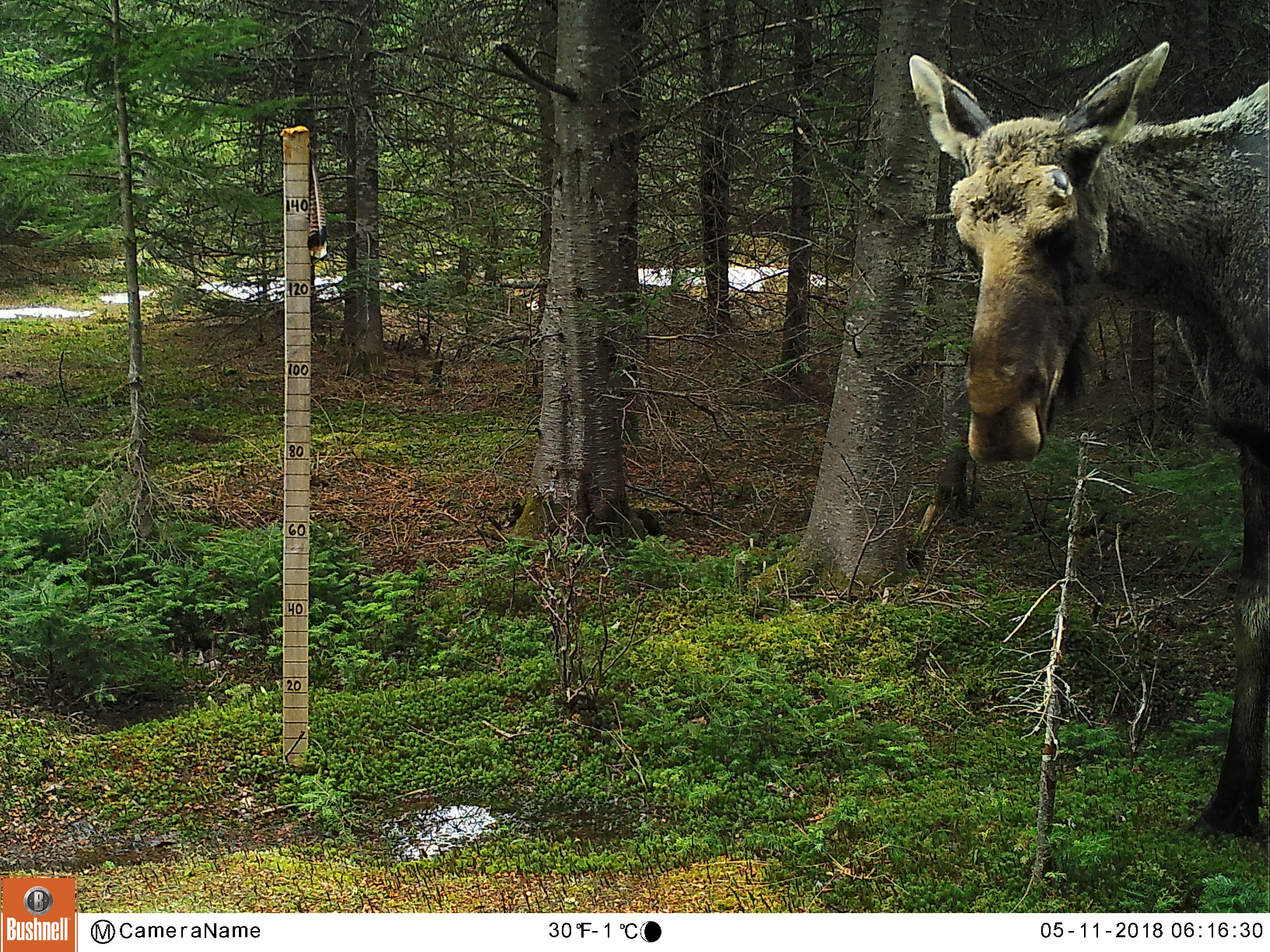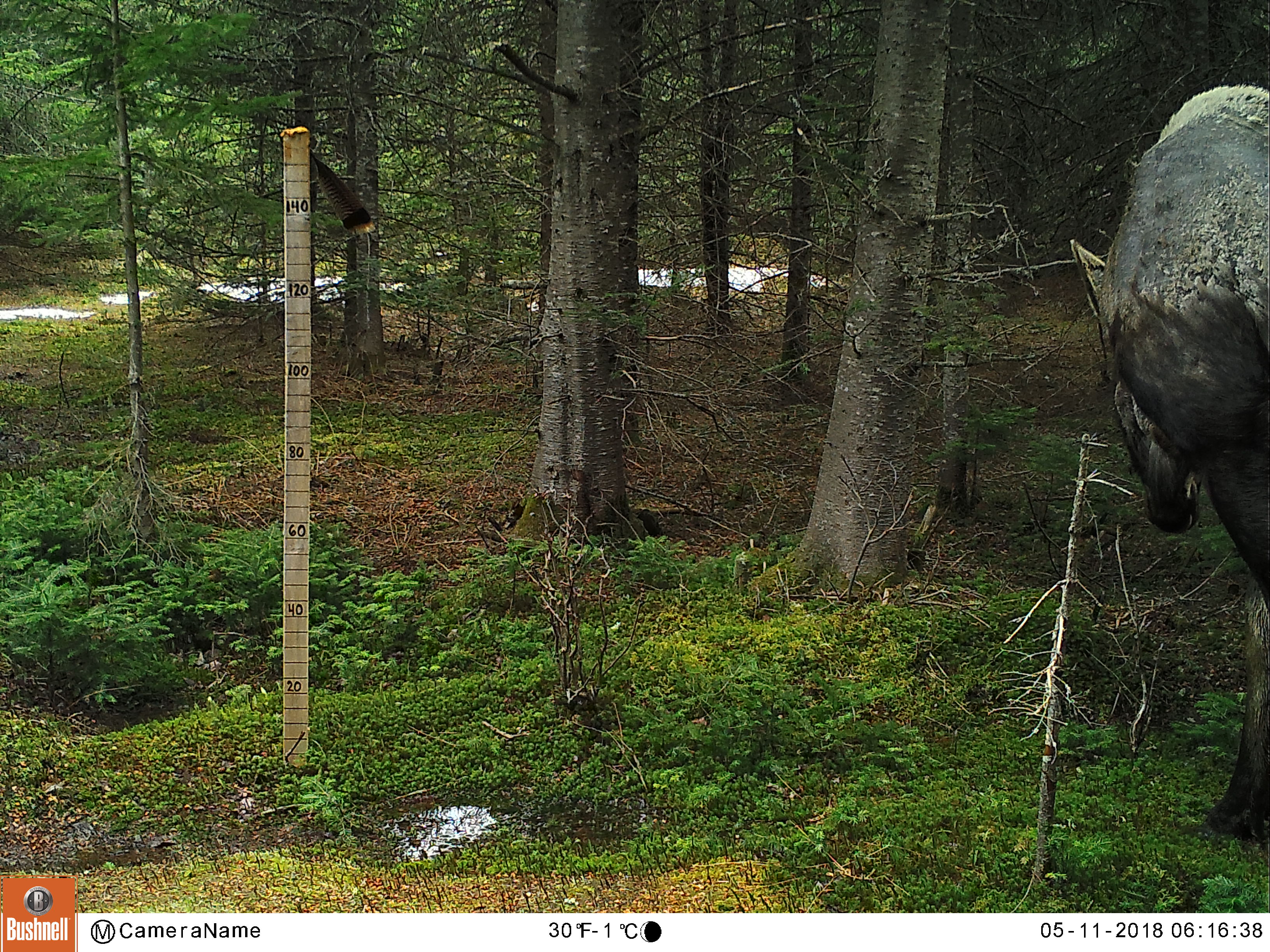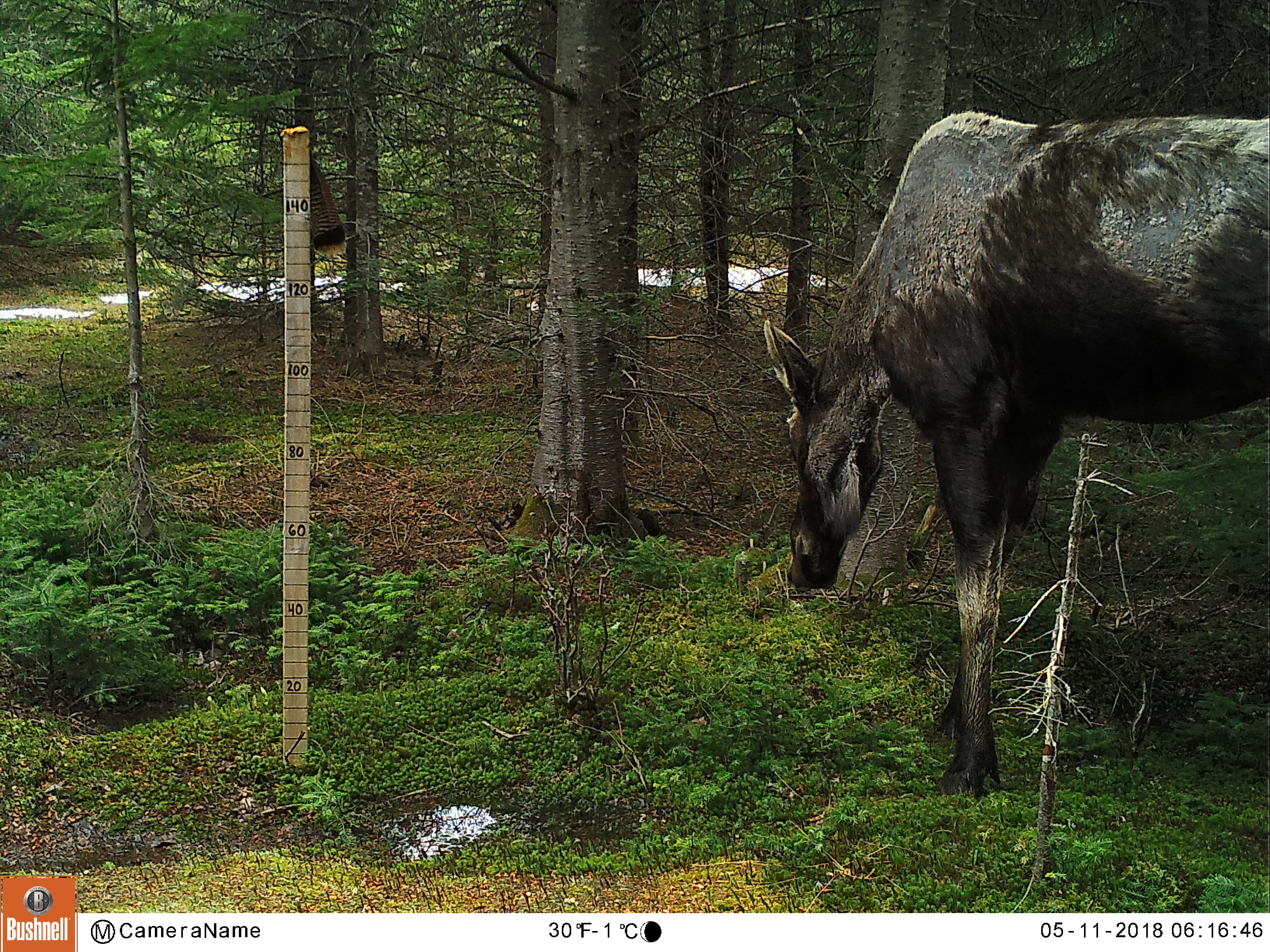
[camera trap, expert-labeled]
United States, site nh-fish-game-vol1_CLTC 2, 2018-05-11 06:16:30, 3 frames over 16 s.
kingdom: Animalia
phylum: Chordata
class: Mammalia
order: Artiodactyla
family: Cervidae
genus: Alces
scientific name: Alces alces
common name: moose